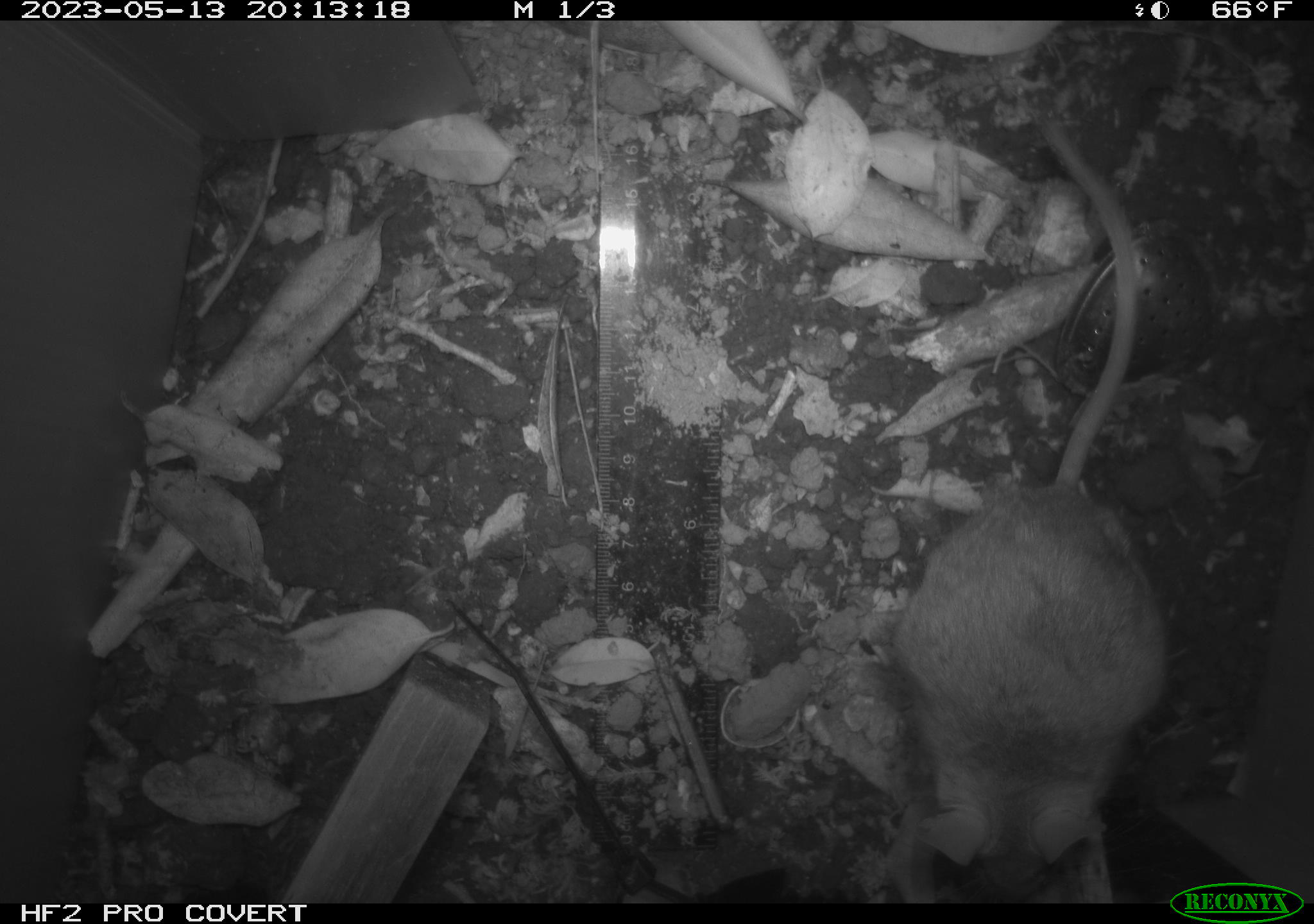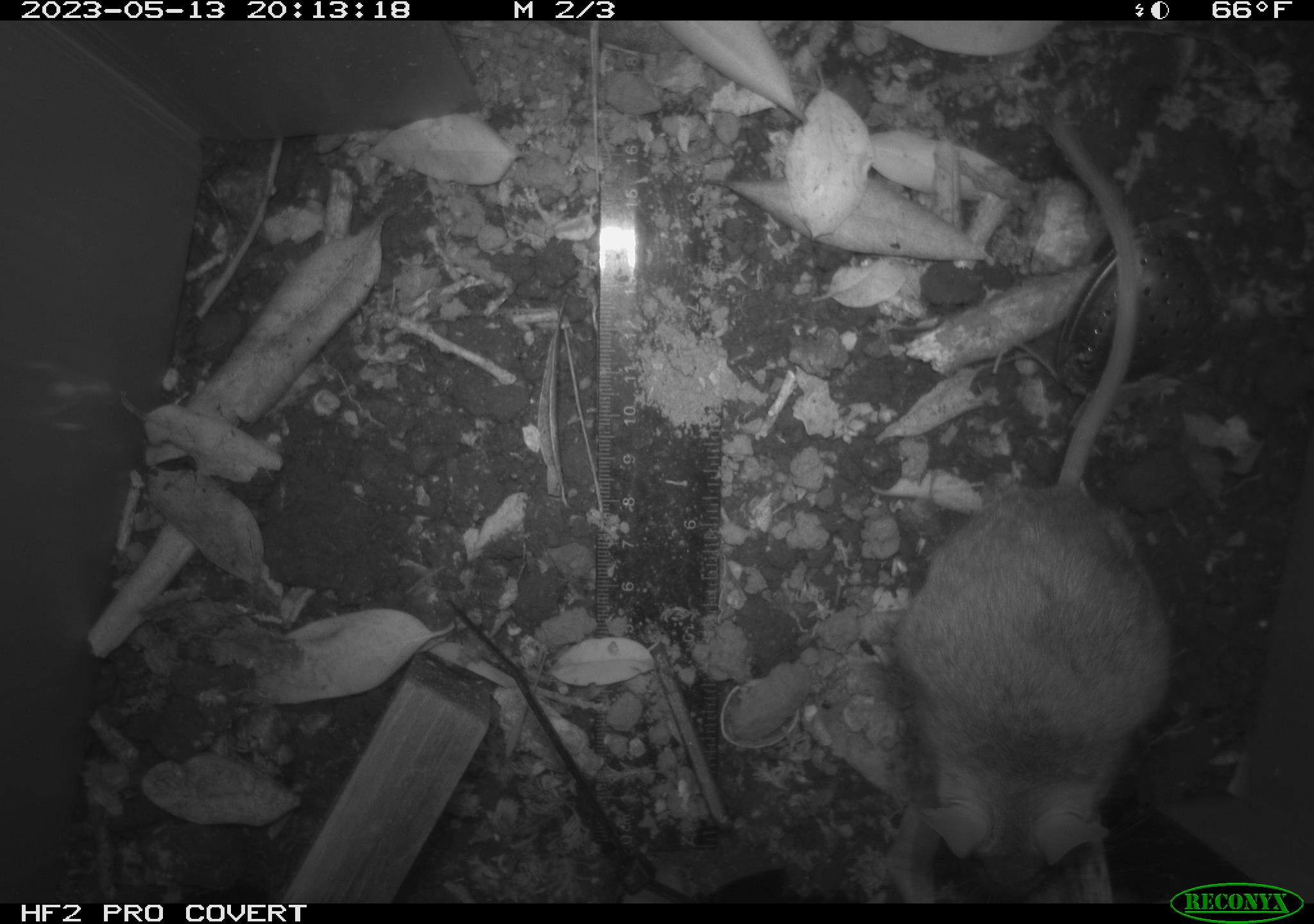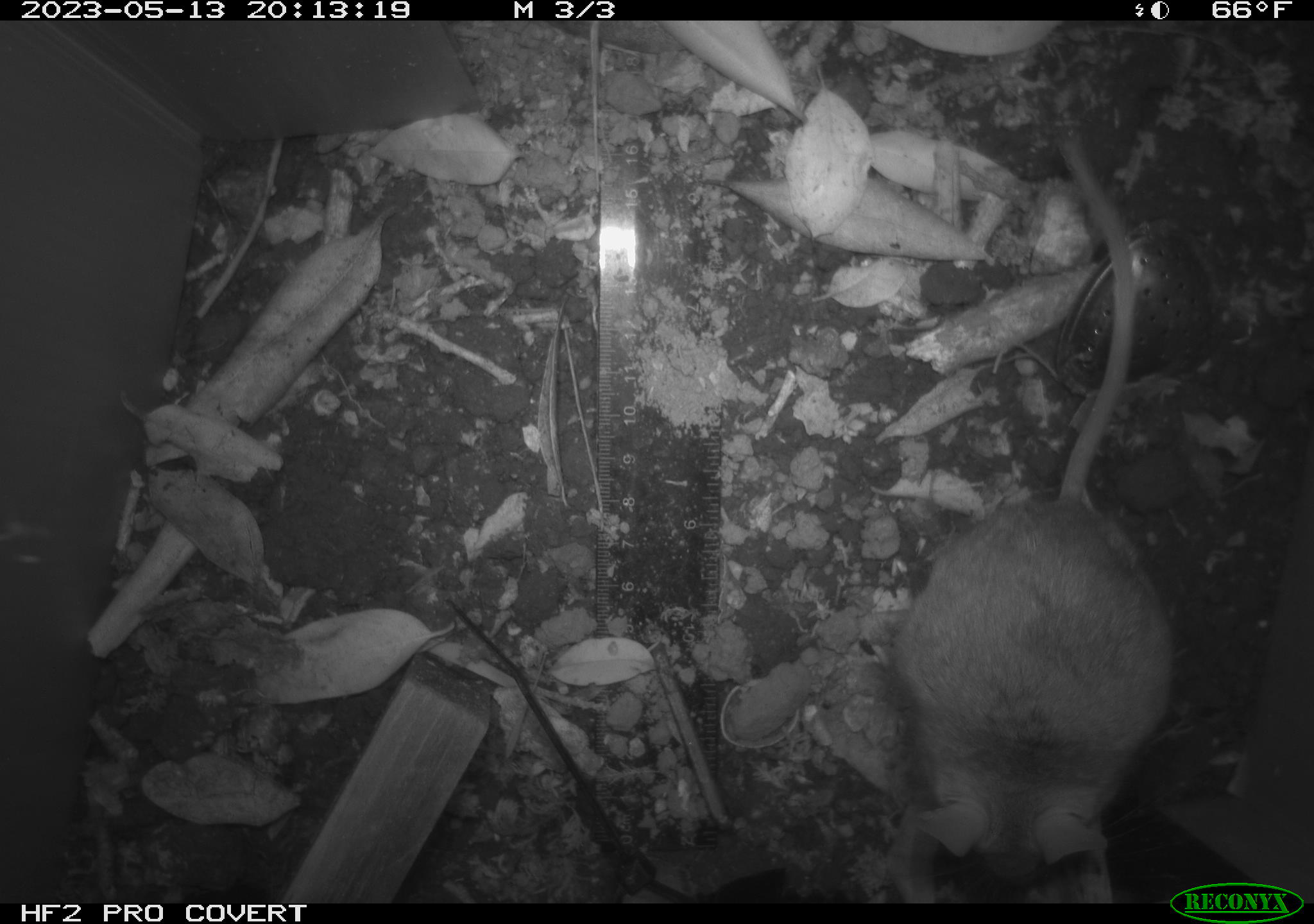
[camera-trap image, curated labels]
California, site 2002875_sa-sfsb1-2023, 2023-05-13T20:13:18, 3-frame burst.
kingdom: Animalia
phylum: Chordata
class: Mammalia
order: Rodentia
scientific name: Rodentia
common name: mouse species